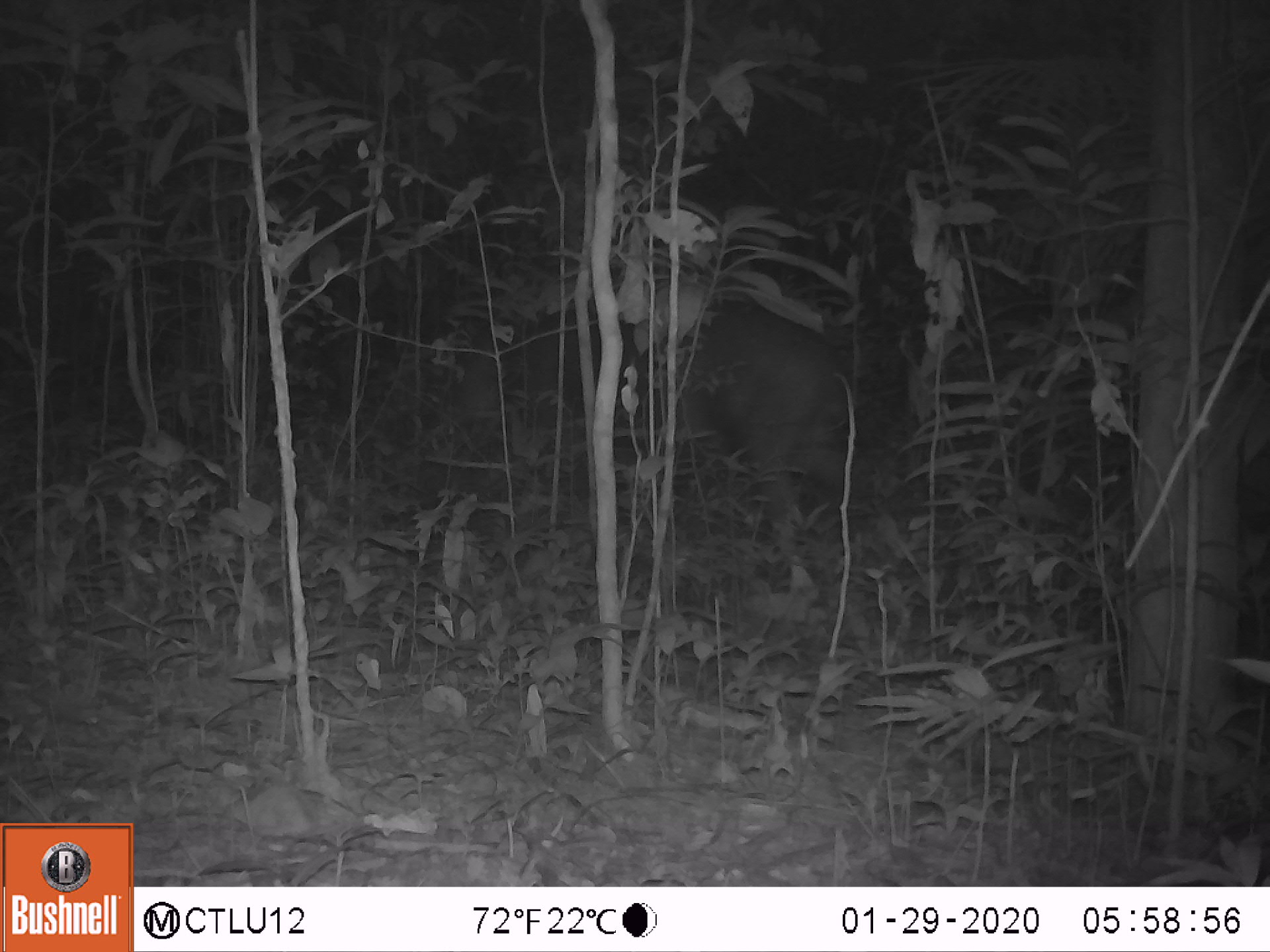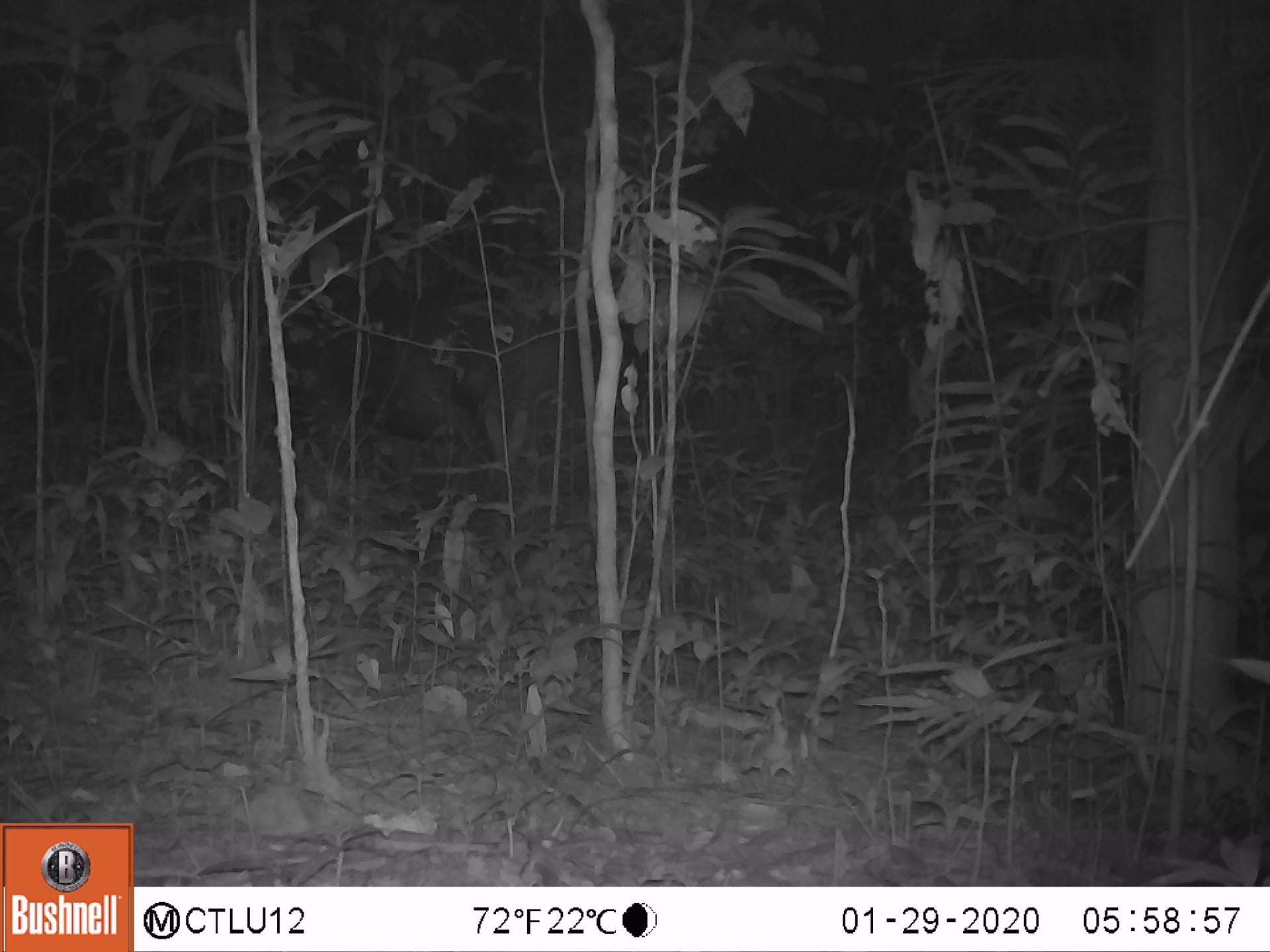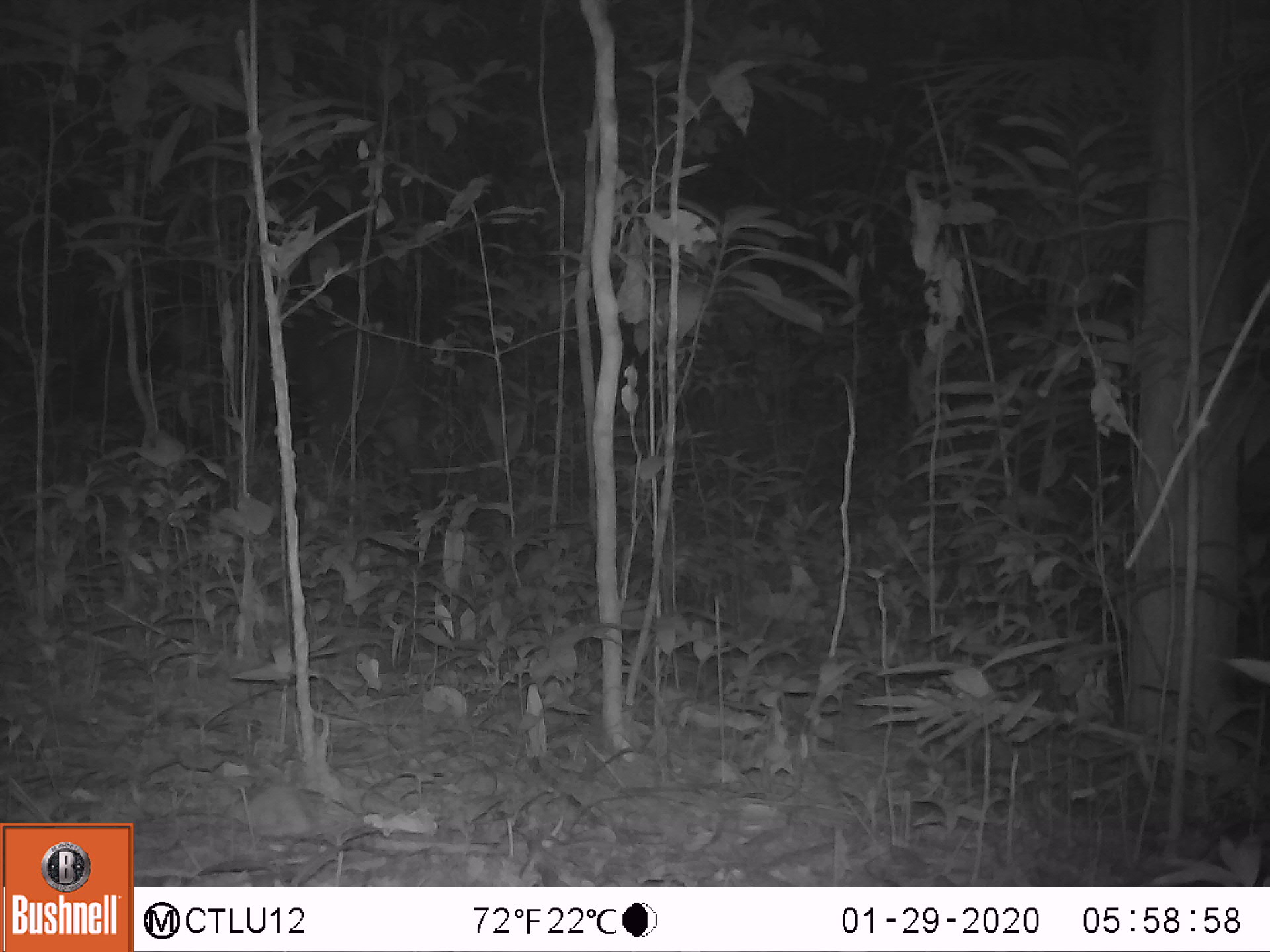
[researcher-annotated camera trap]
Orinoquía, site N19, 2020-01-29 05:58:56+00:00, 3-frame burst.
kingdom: Animalia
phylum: Chordata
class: Mammalia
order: Perissodactyla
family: Tapiridae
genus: Tapirus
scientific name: Tapirus terrestris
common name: lowland tapir